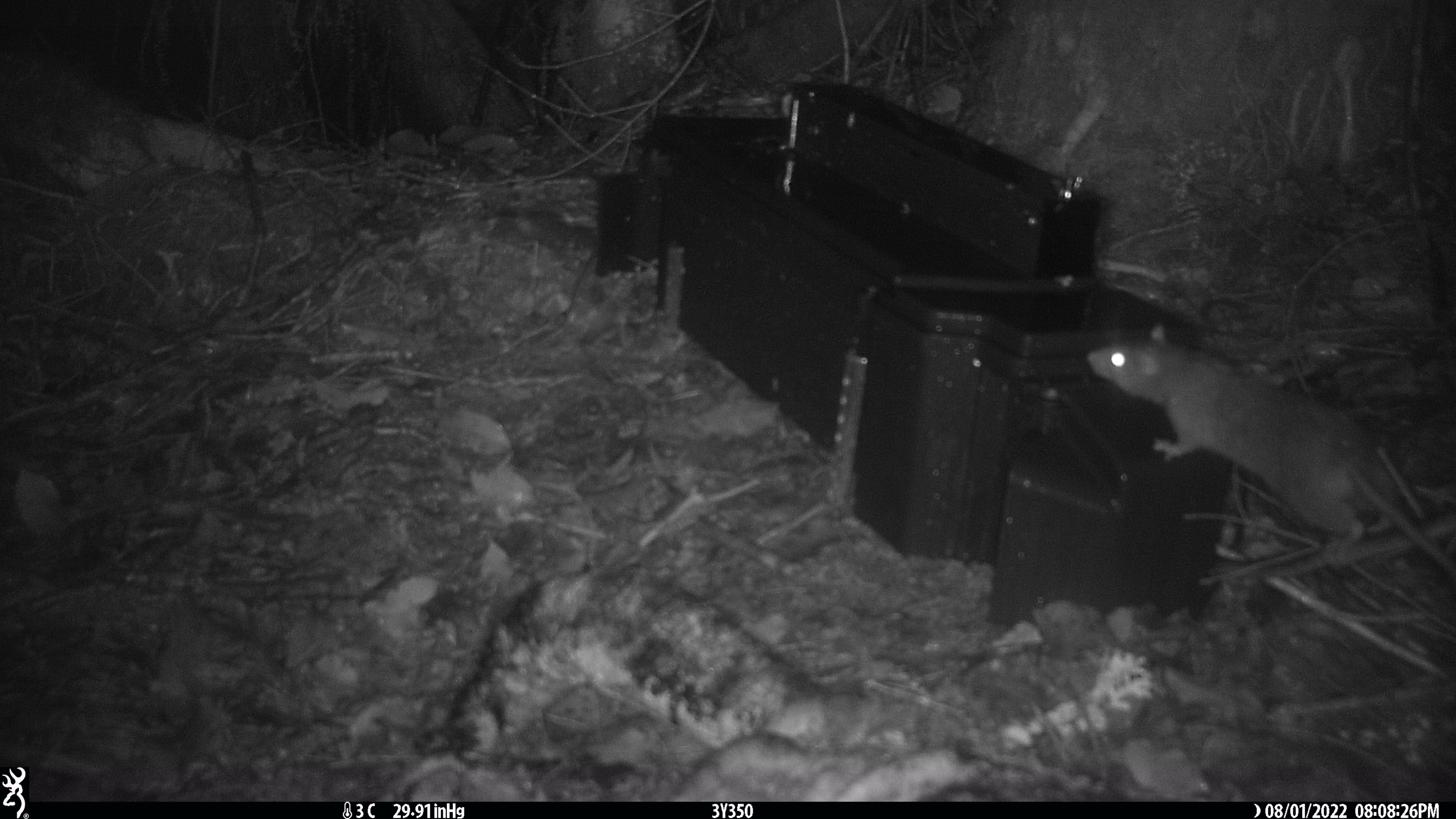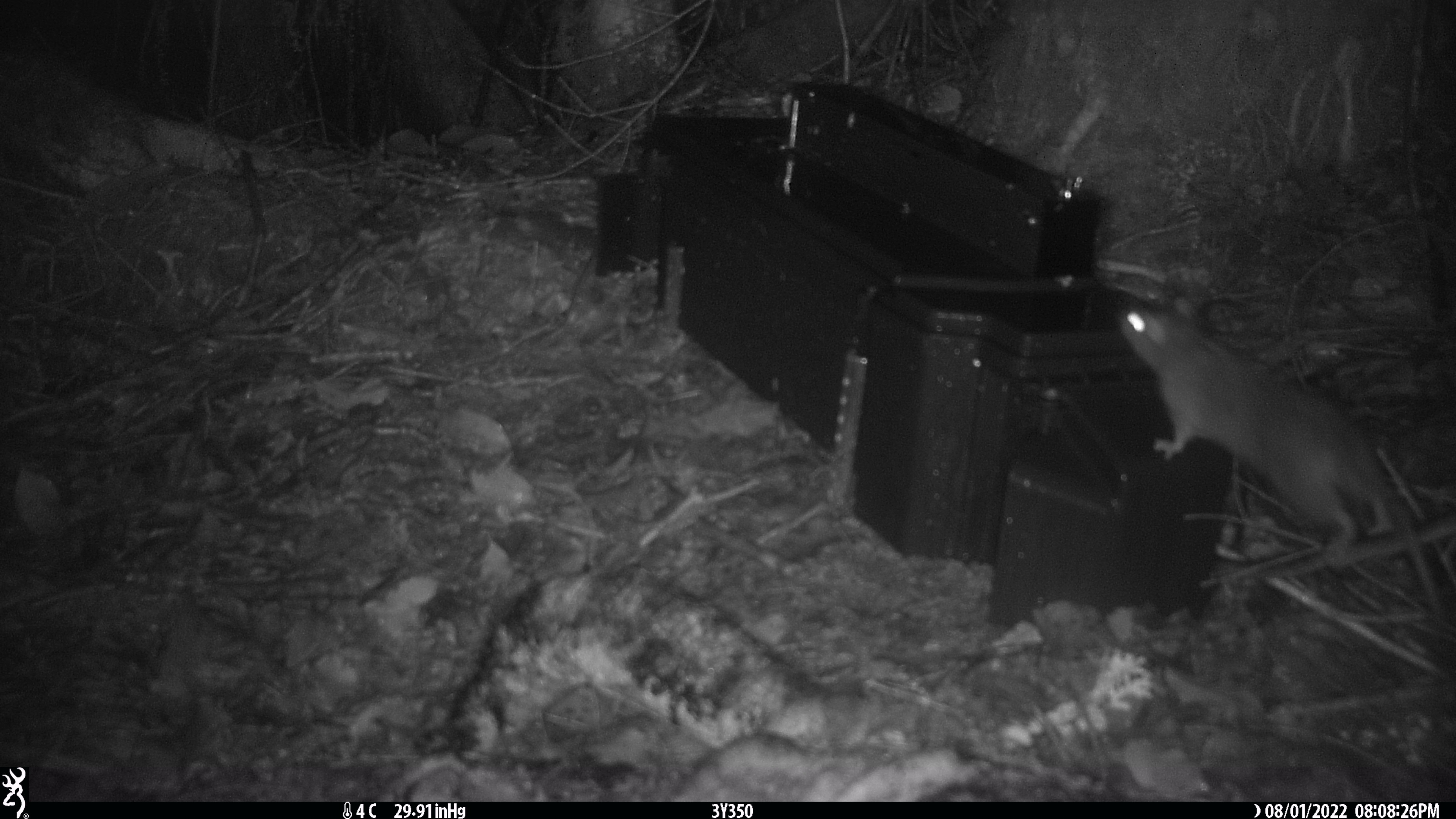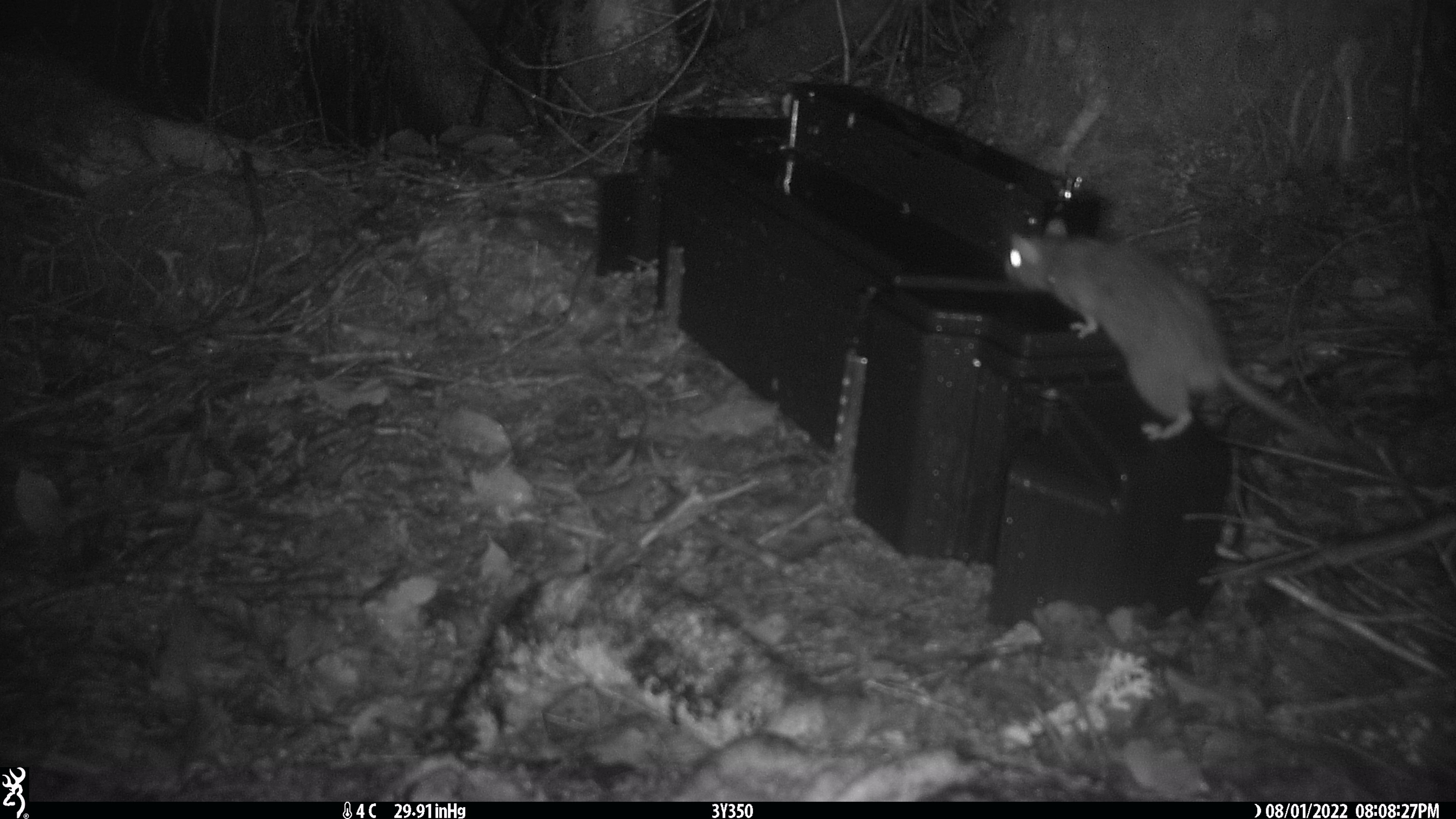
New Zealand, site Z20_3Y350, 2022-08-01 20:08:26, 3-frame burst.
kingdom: Animalia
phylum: Chordata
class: Mammalia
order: Rodentia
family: Muridae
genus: Rattus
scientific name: Rattus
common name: rat